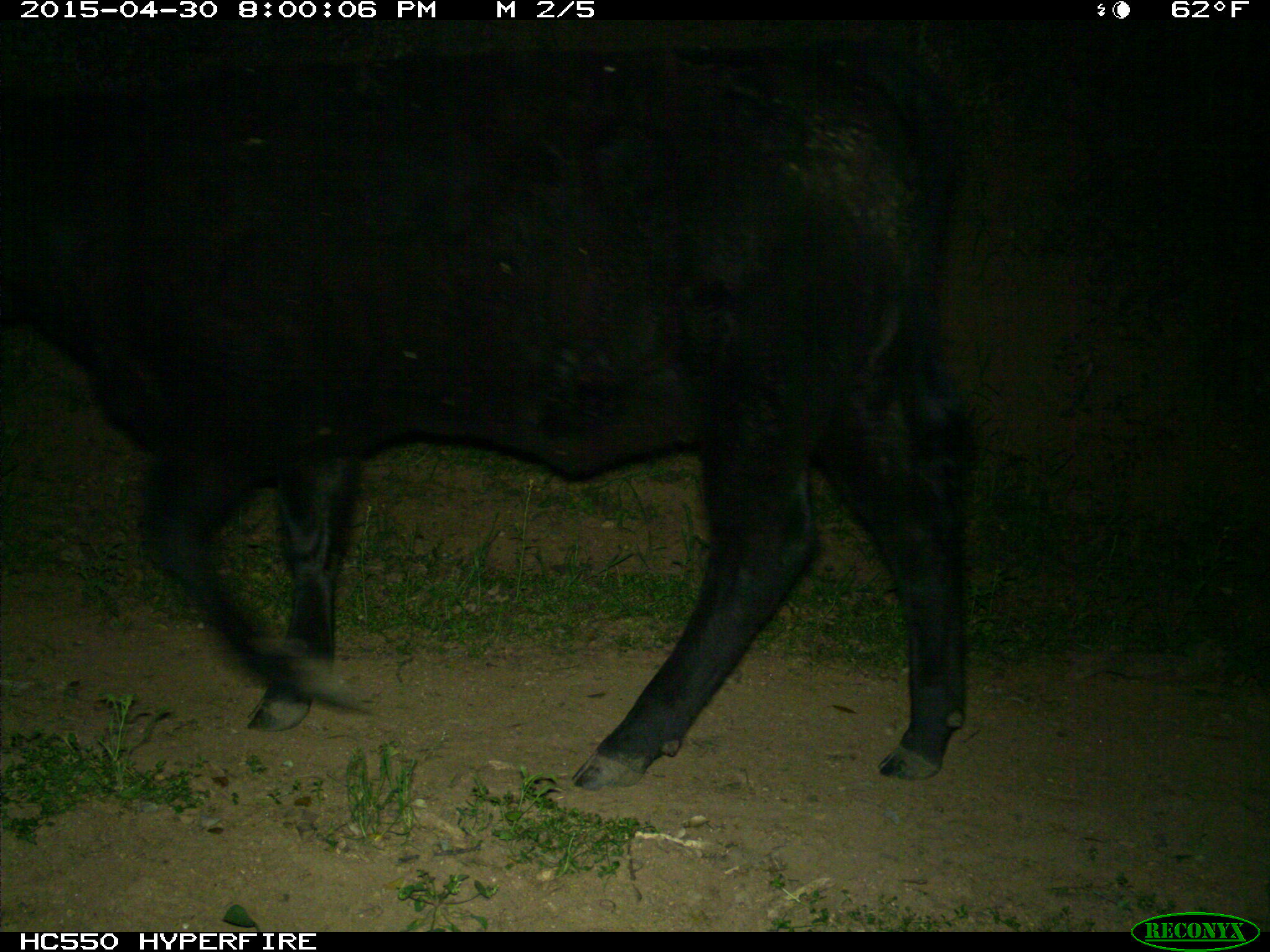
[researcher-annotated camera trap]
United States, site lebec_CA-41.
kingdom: Animalia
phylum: Chordata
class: Mammalia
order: Artiodactyla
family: Bovidae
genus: Bos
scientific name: Bos taurus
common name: domestic cow